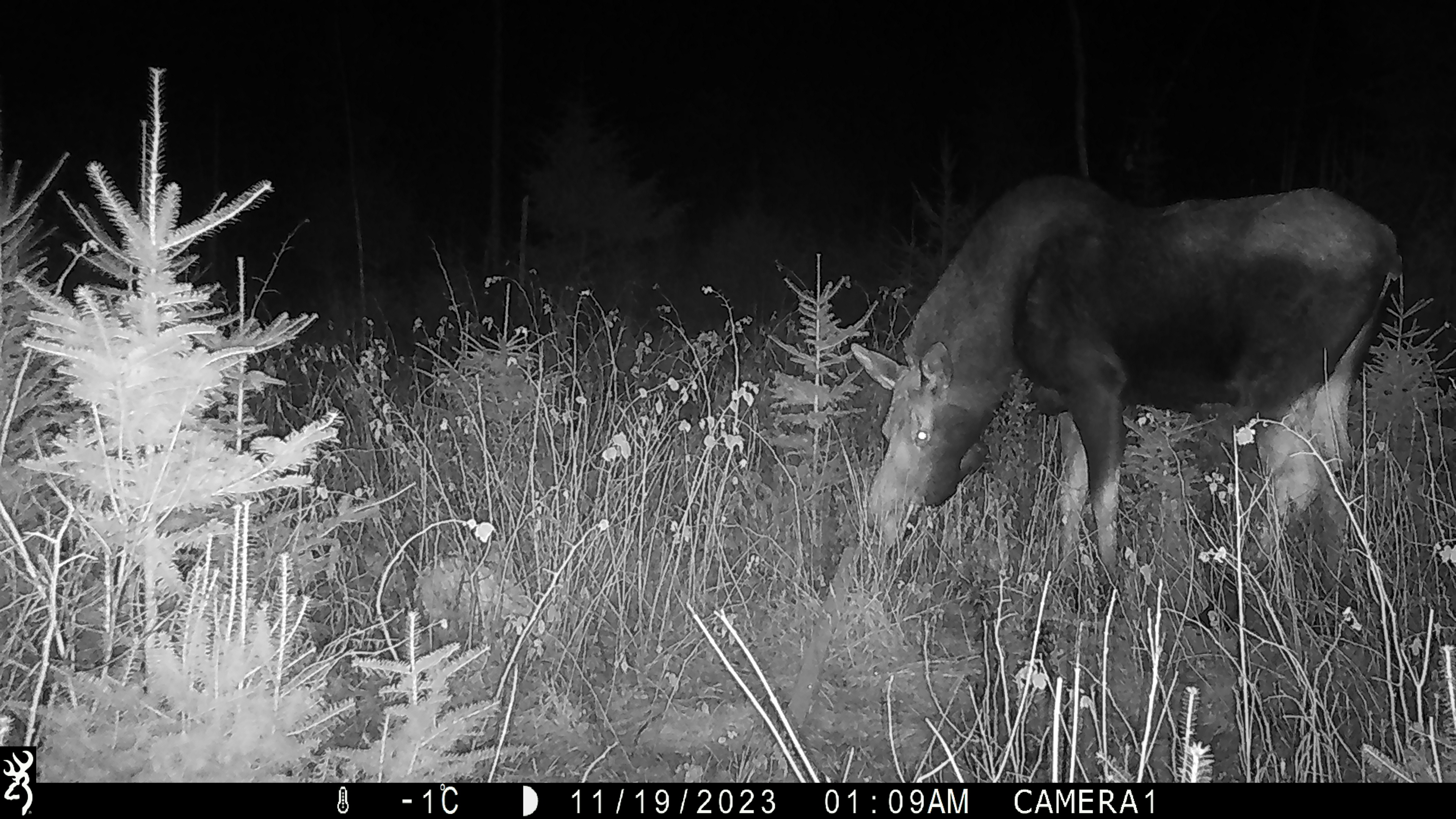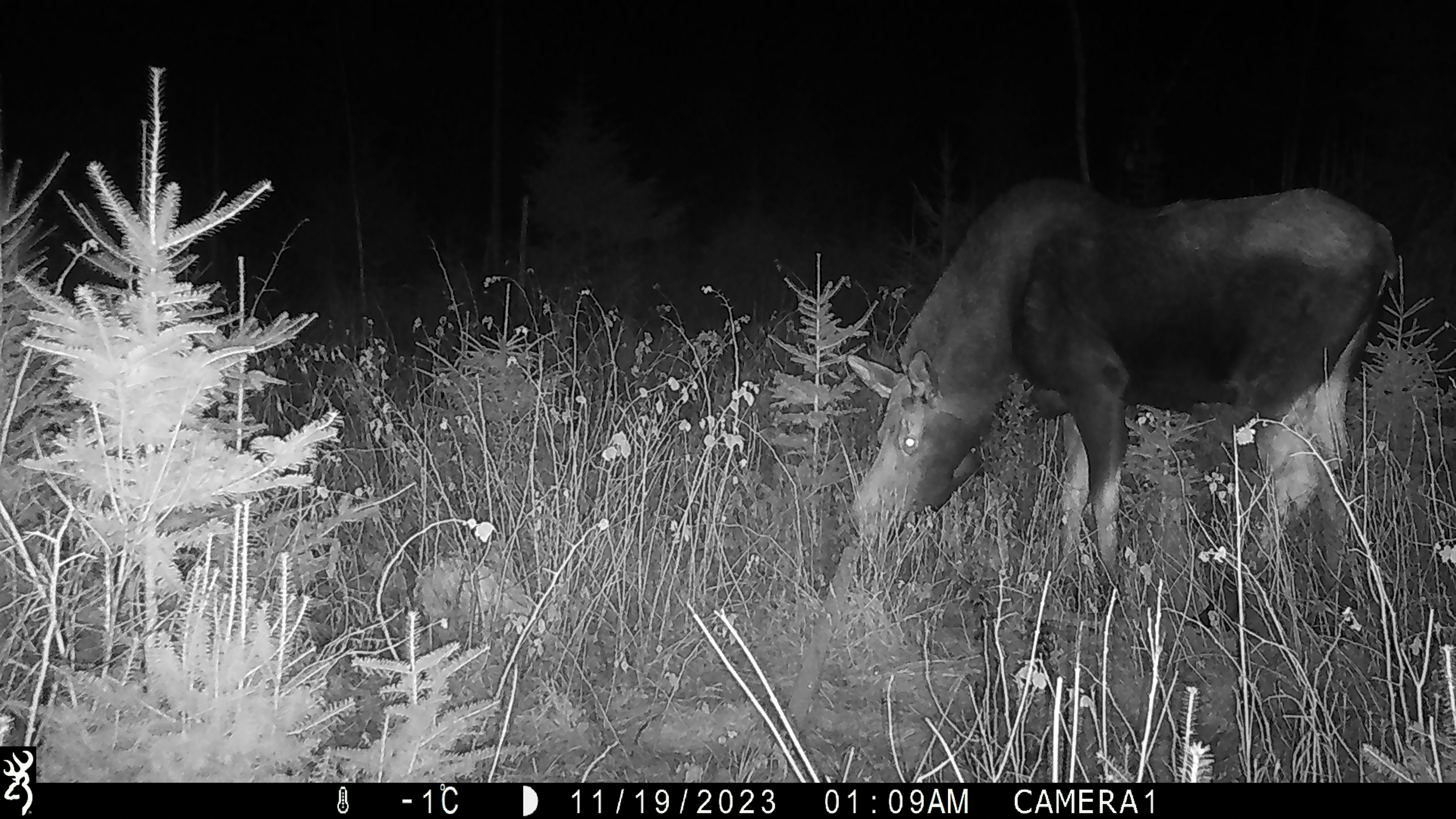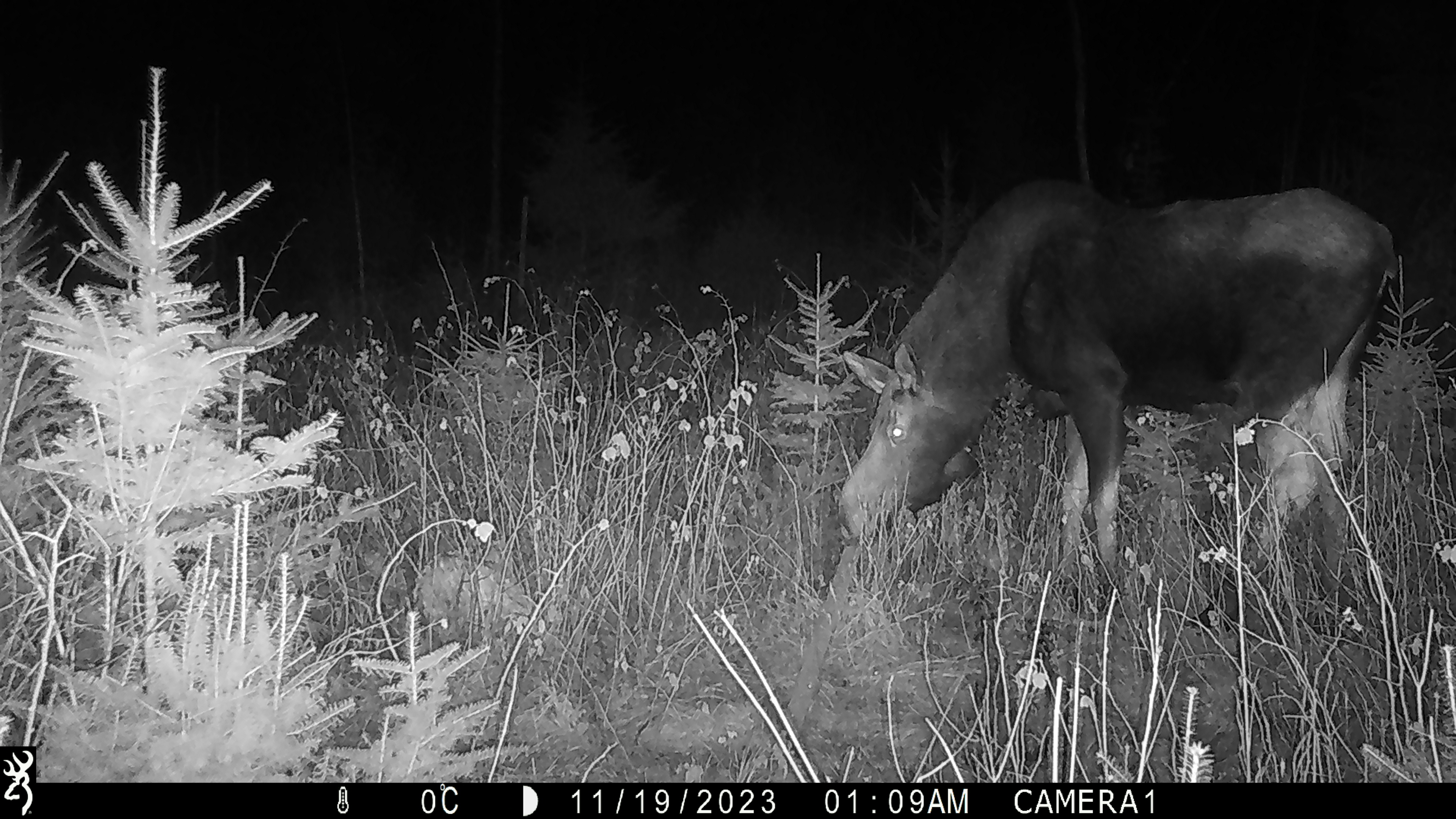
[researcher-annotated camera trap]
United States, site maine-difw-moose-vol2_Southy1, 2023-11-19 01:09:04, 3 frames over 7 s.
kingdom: Animalia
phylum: Chordata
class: Mammalia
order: Artiodactyla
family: Cervidae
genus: Alces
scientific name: Alces alces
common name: moose